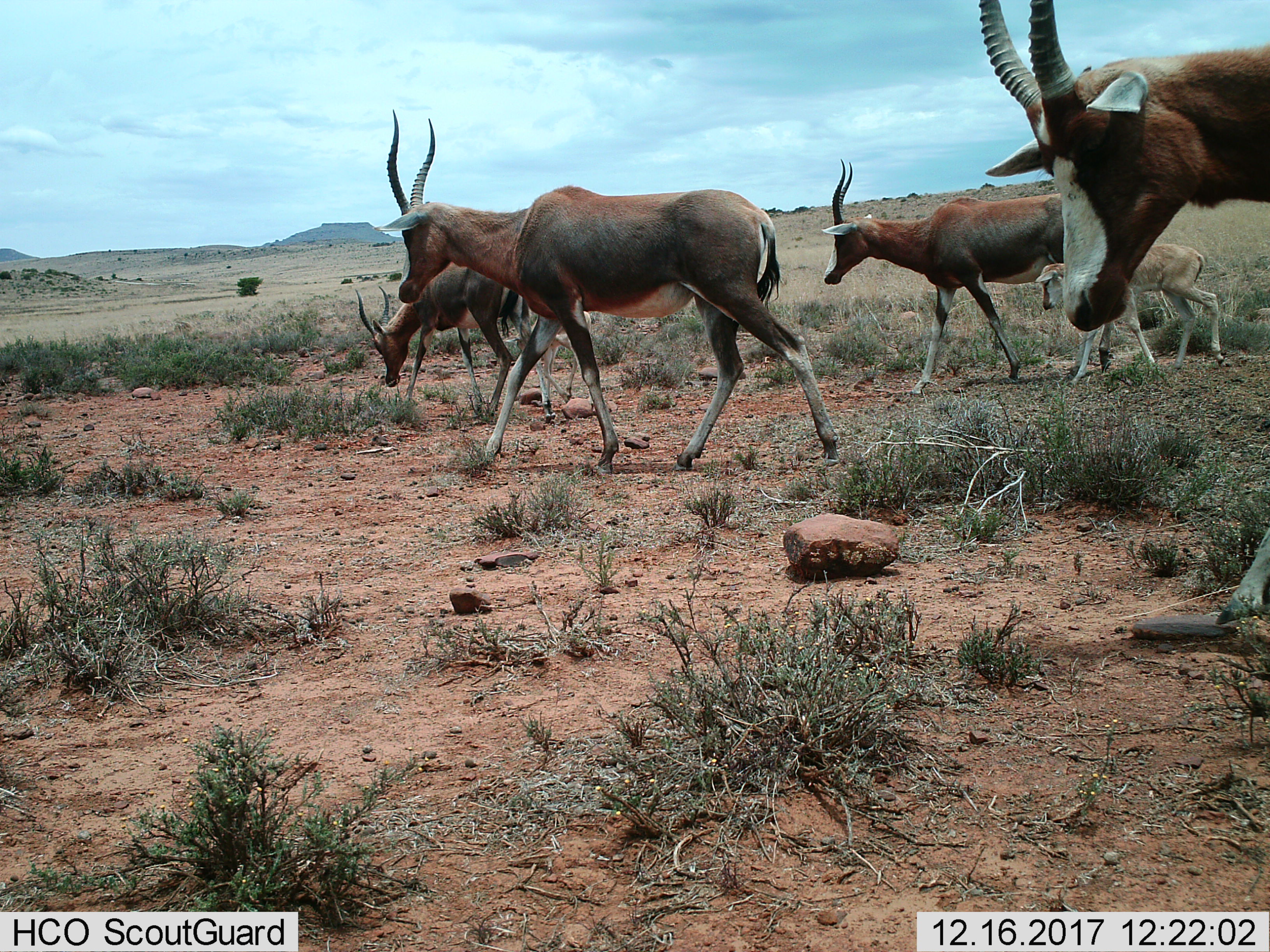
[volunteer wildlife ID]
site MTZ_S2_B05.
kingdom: Animalia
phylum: Chordata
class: Mammalia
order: Artiodactyla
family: Bovidae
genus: Damaliscus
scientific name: Damaliscus pygargus phillipsi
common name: blesbok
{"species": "blesbok (Damaliscus pygargus phillipsi)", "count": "5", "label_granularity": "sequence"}